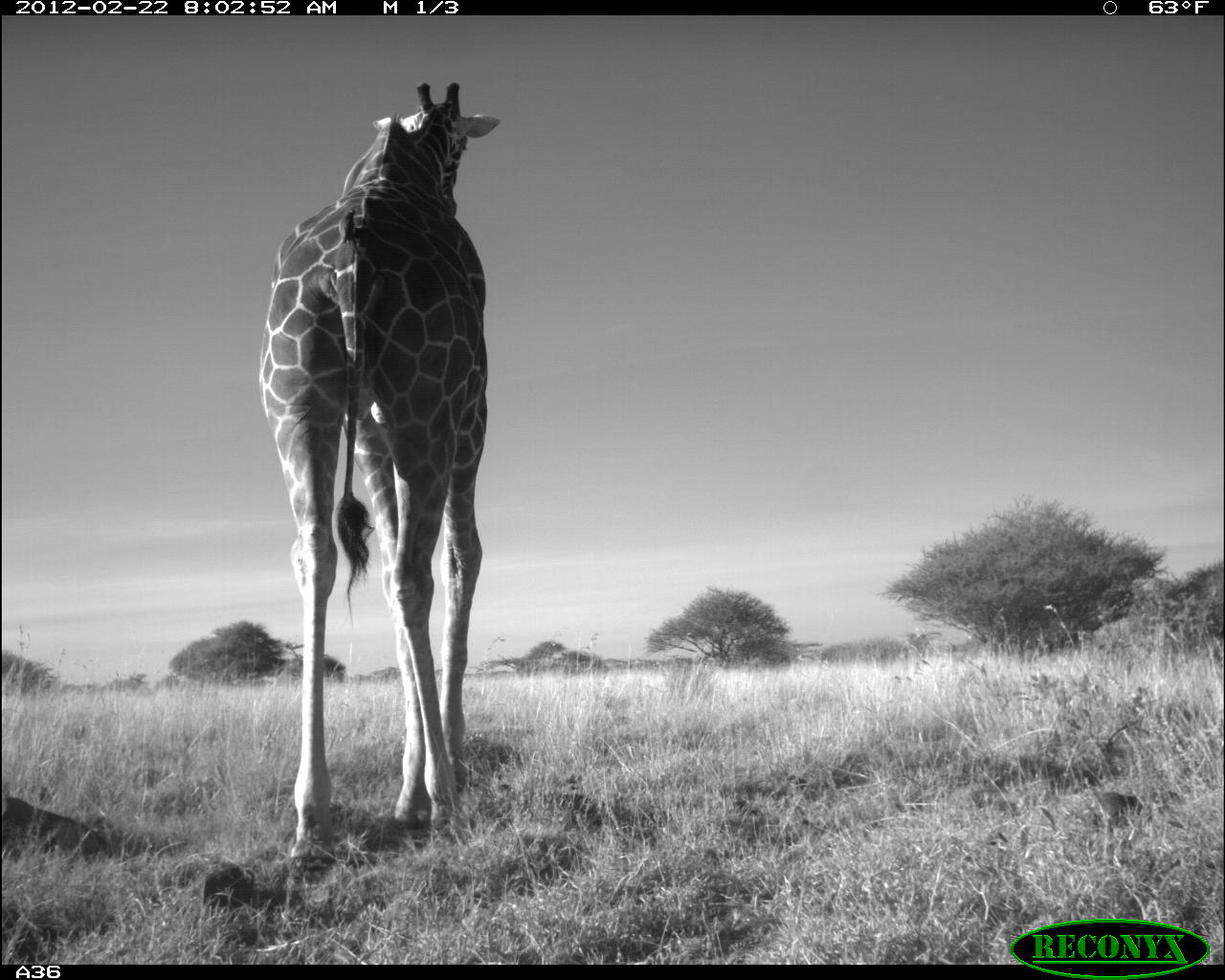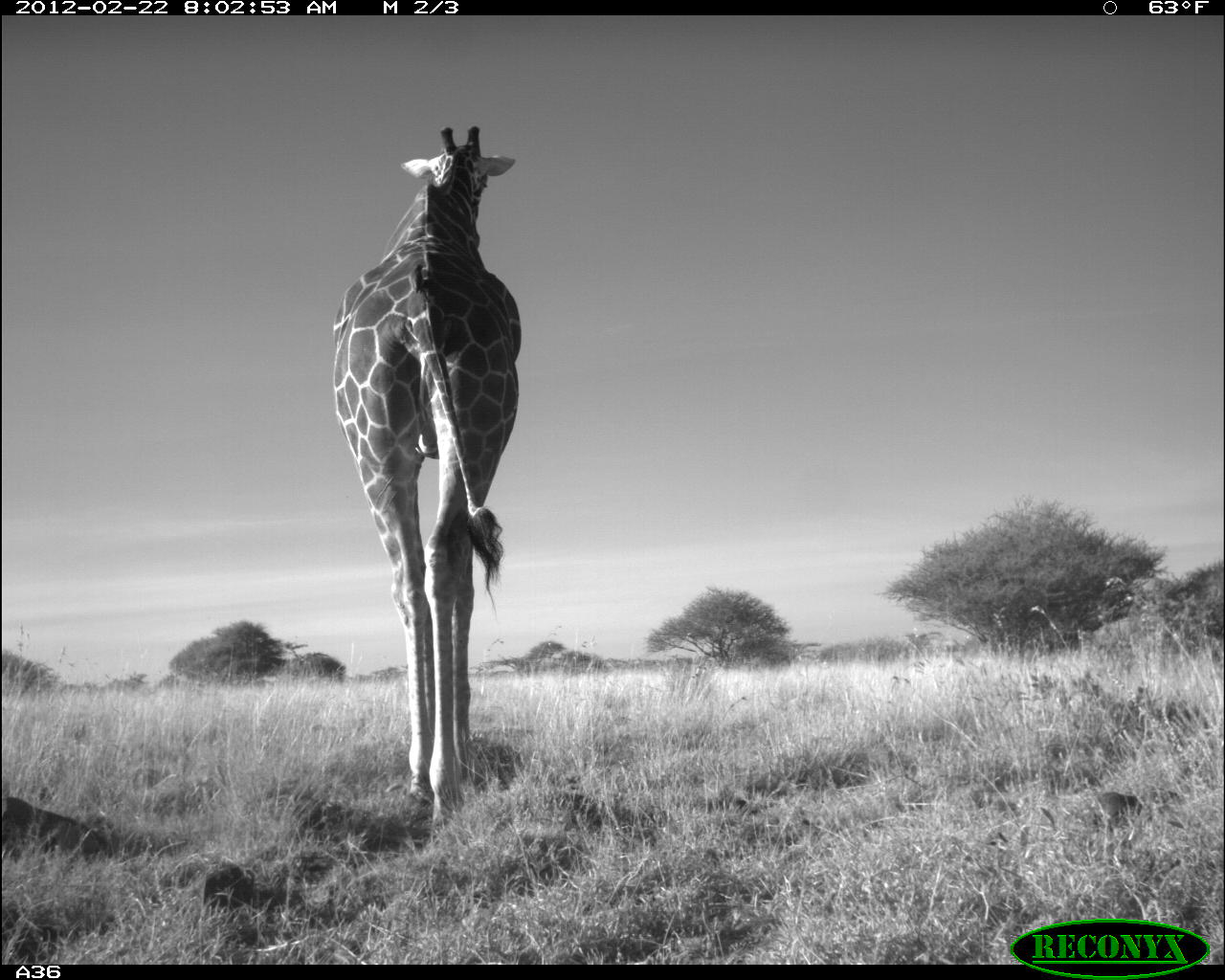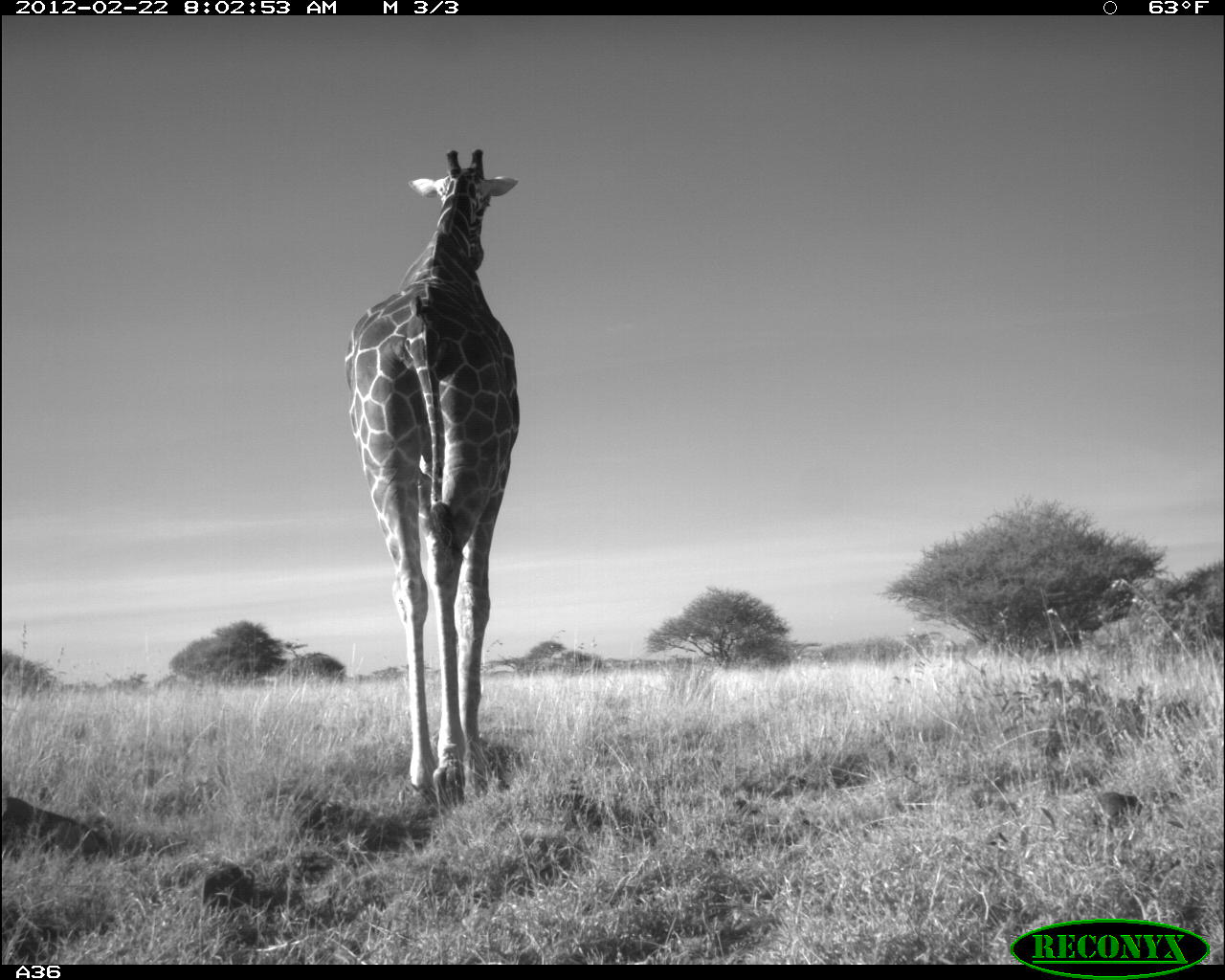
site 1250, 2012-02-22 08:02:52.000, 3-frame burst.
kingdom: Animalia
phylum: Chordata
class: Mammalia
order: Artiodactyla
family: Giraffidae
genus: Giraffa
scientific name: Giraffa camelopardalis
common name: giraffe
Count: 1.